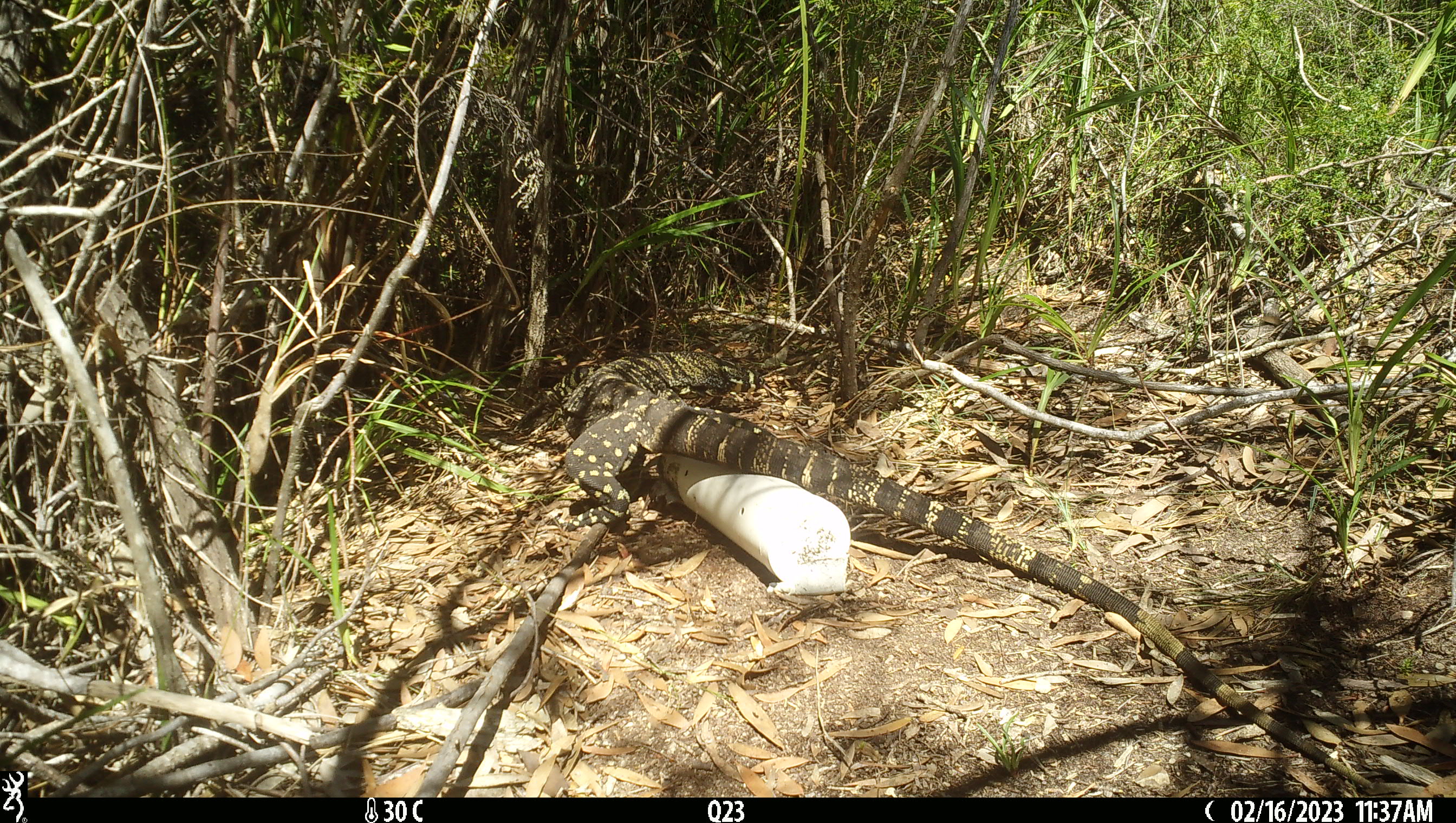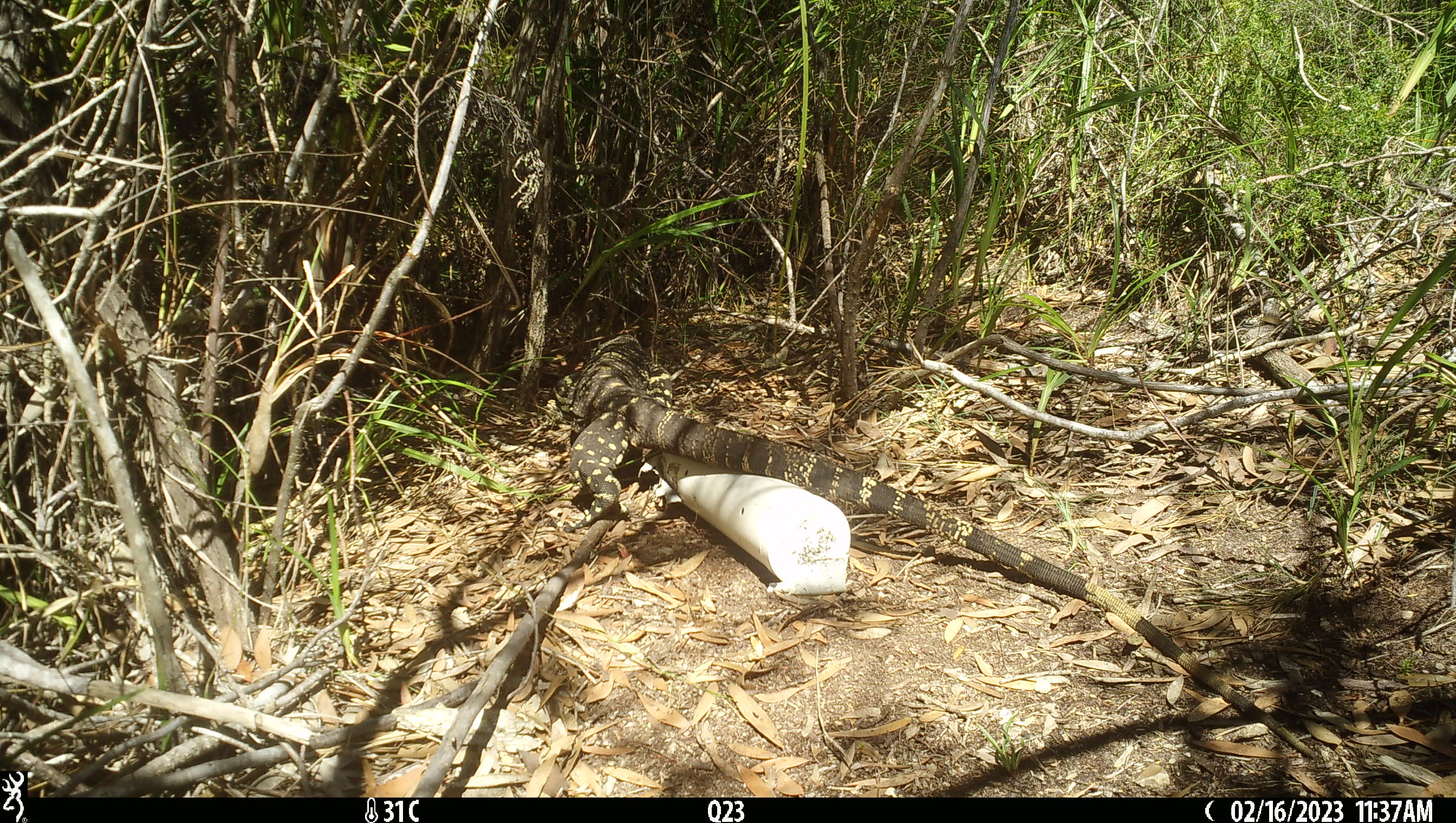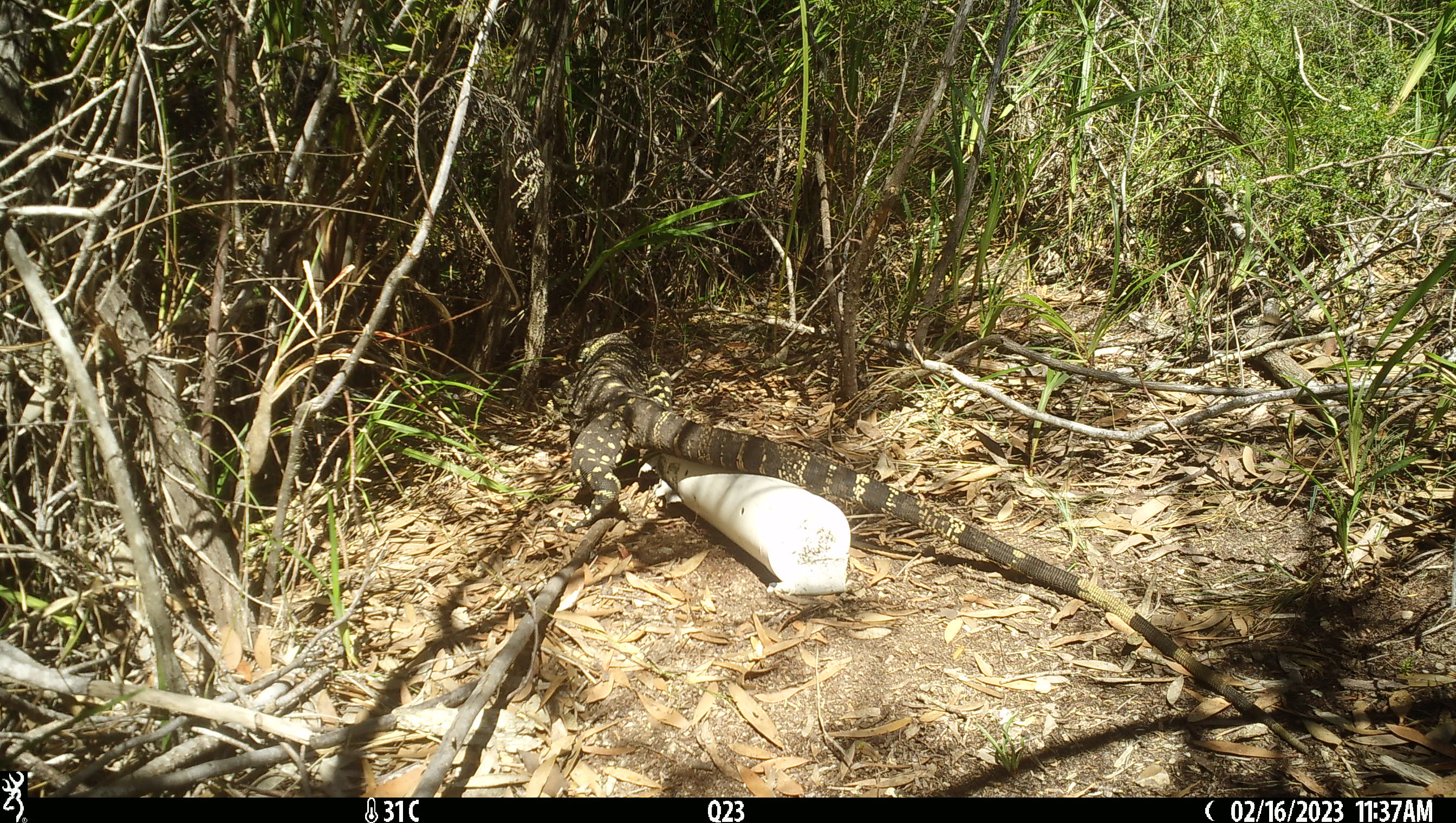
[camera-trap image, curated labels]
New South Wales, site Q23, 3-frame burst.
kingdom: Animalia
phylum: Chordata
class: Reptilia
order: Squamata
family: Varanidae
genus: Varanus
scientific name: Varanus varius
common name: lace monitor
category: goanna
Goanna (lace monitor) (Varanus varius).